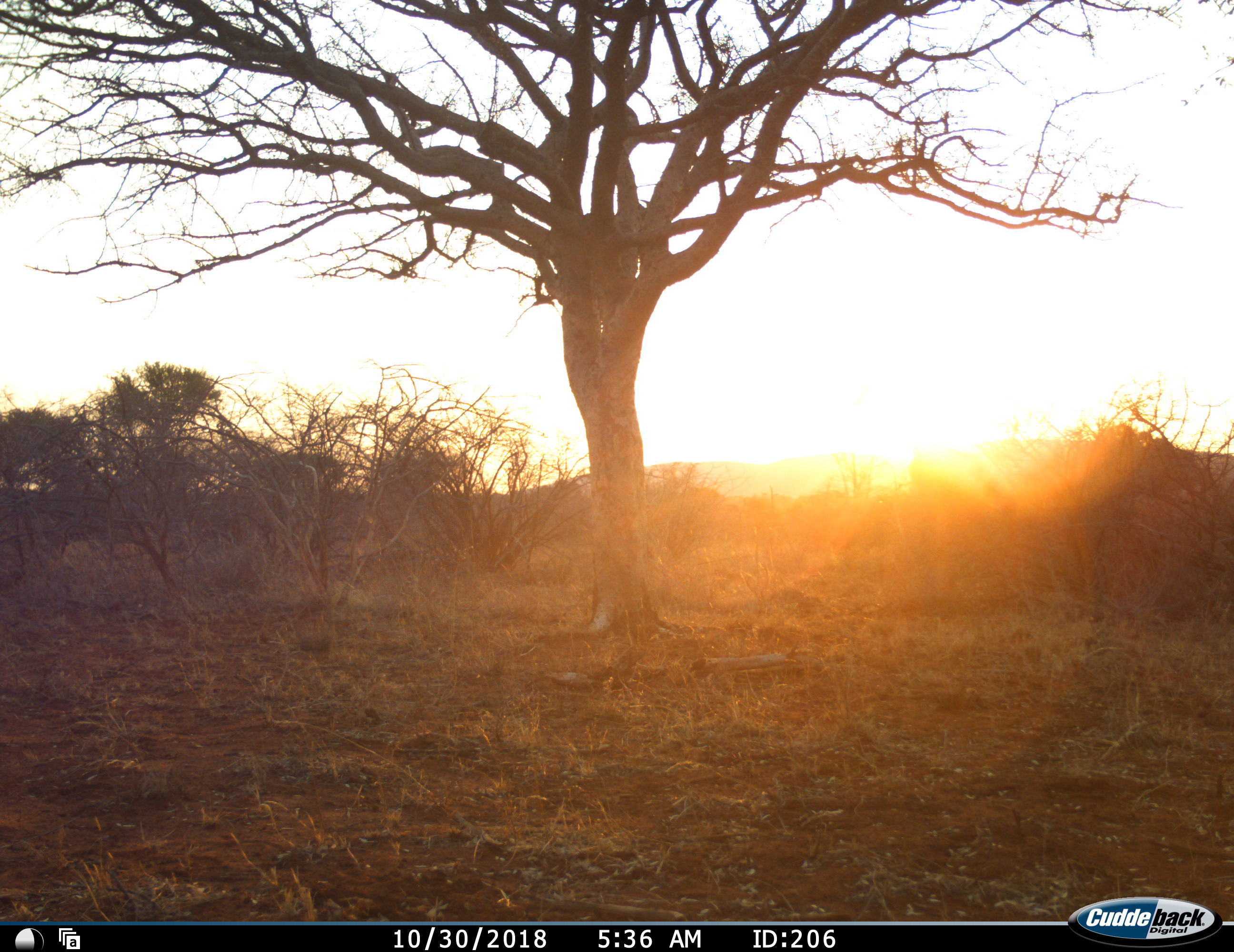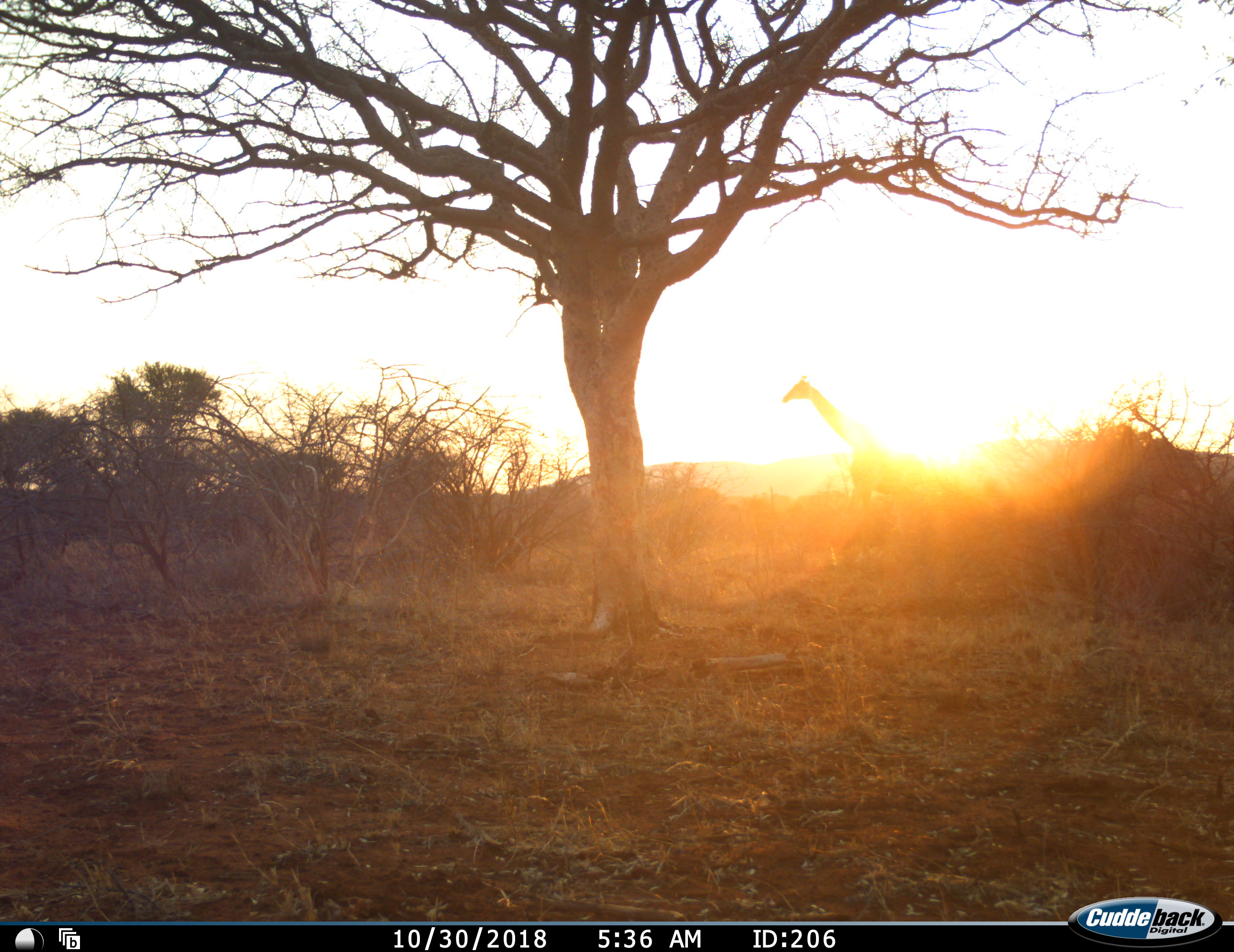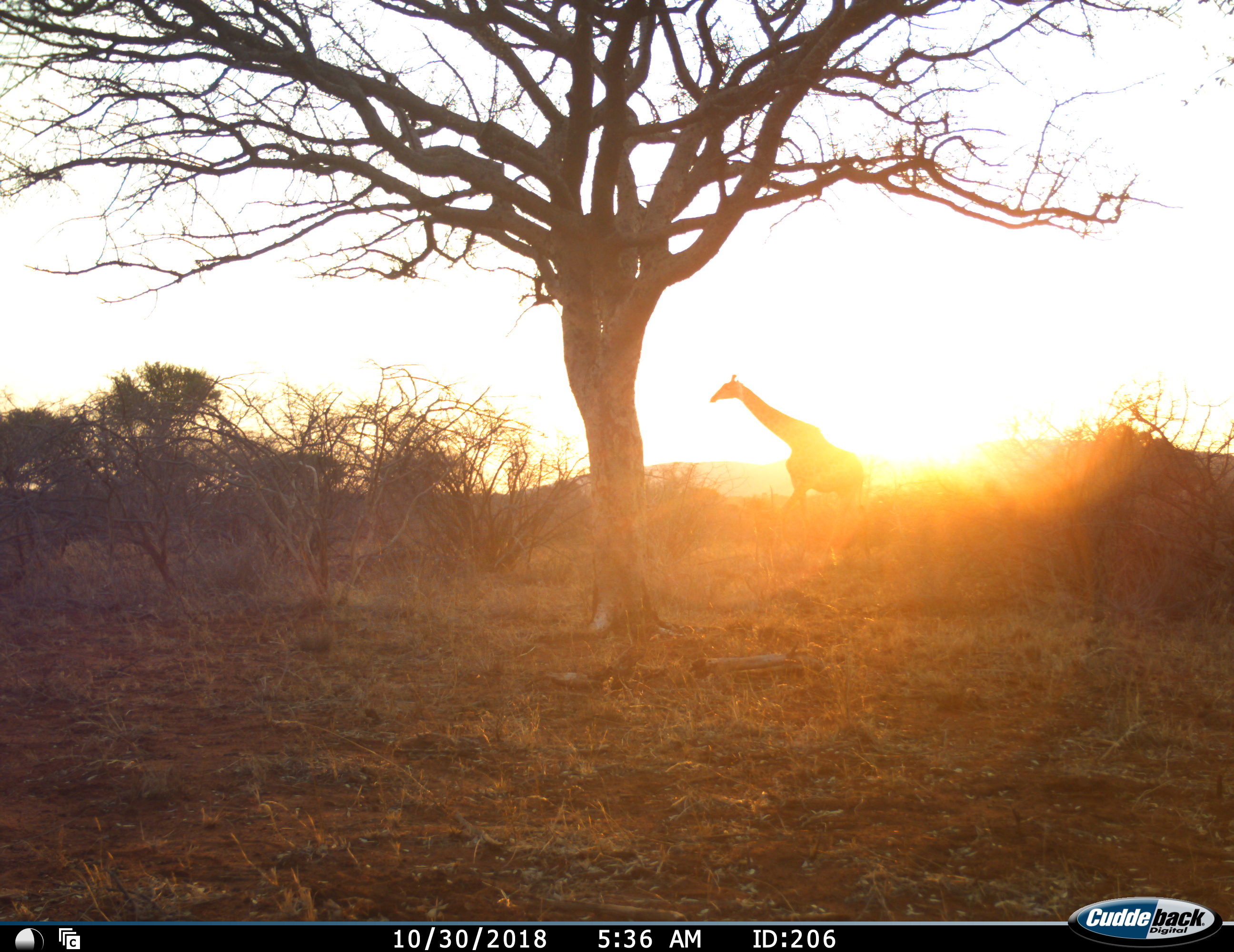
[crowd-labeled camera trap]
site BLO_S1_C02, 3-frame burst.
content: unidentified animal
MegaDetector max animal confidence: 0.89